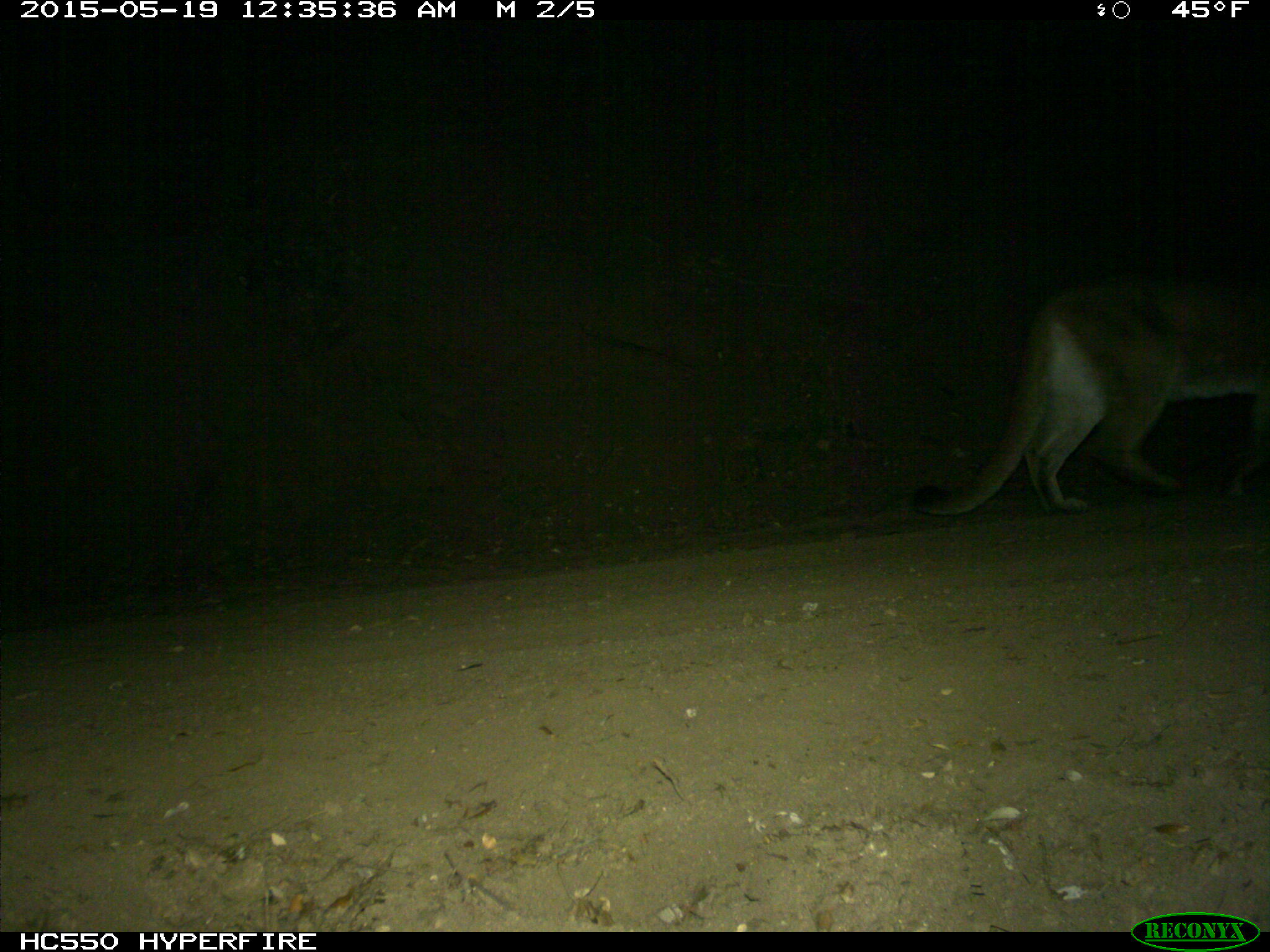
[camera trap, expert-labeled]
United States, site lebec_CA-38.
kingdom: Animalia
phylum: Chordata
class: Mammalia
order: Carnivora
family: Felidae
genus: Puma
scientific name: Puma concolor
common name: mountain lion